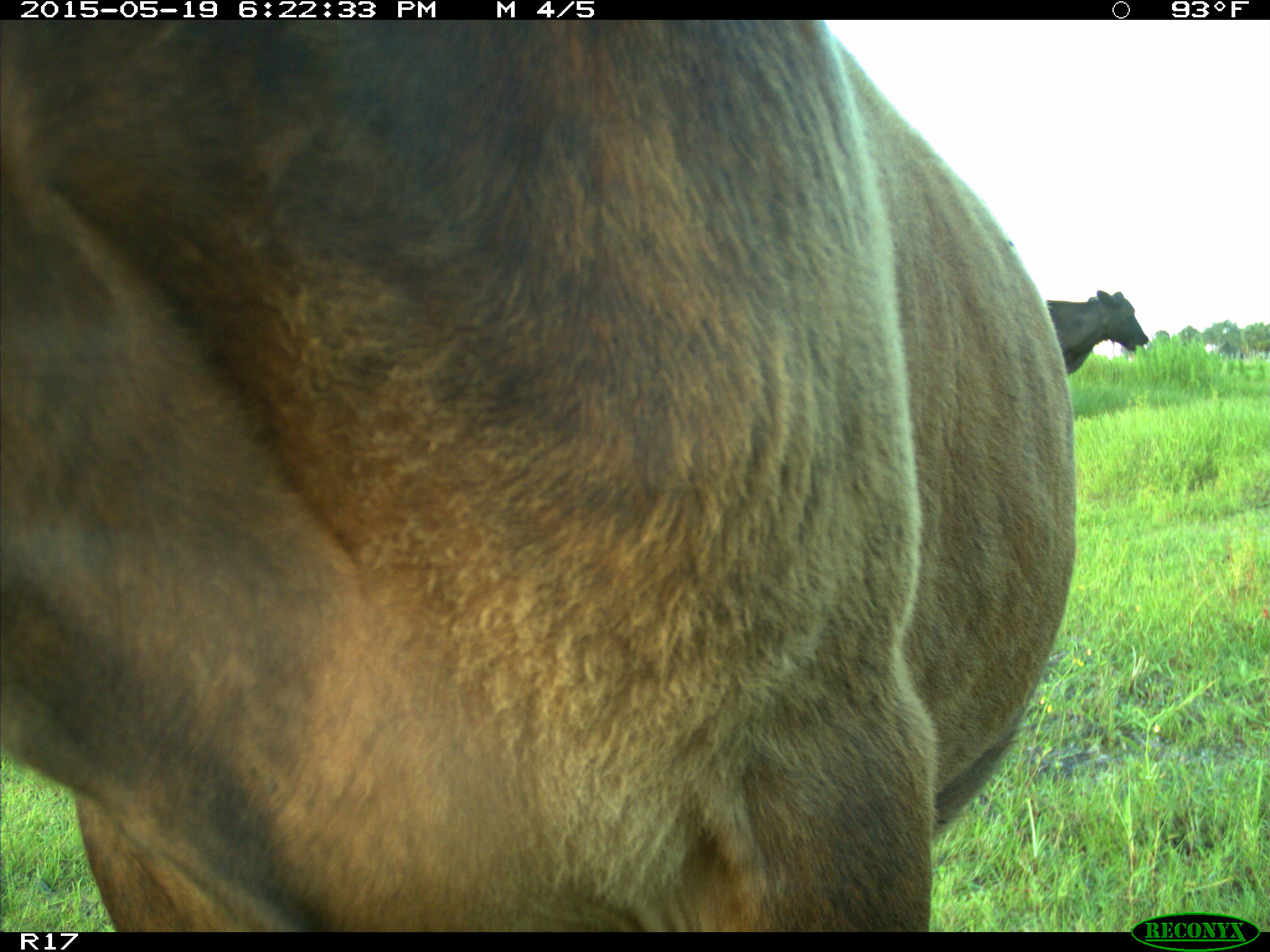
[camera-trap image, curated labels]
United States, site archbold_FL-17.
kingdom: Animalia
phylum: Chordata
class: Mammalia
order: Artiodactyla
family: Bovidae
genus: Bos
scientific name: Bos taurus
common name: domestic cow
Bos taurus (domestic cow).